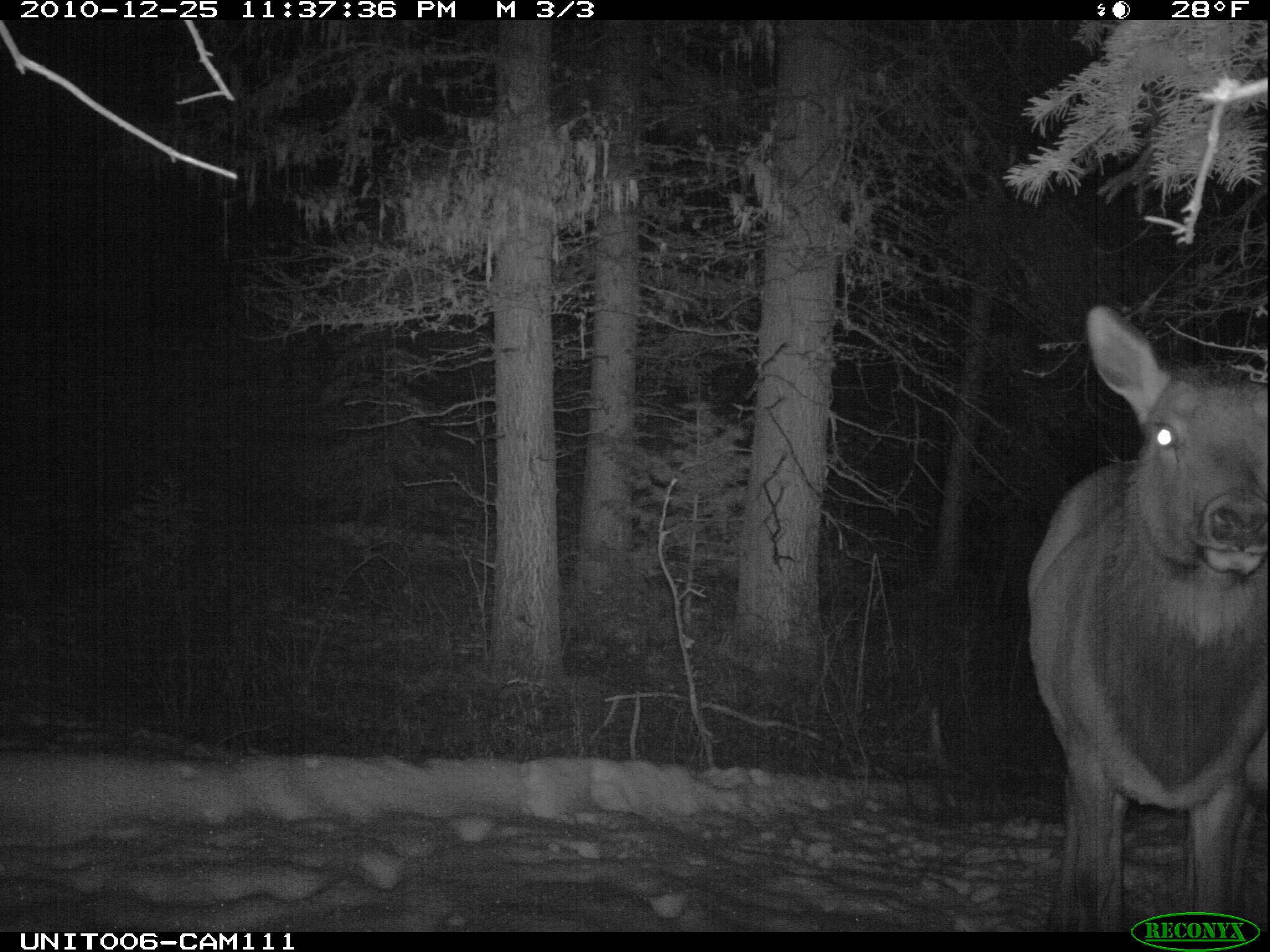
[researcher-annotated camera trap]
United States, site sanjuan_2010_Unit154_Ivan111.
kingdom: Animalia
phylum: Chordata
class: Mammalia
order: Artiodactyla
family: Cervidae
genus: Cervus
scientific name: Cervus elaphus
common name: red deer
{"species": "Cervus elaphus (red deer)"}